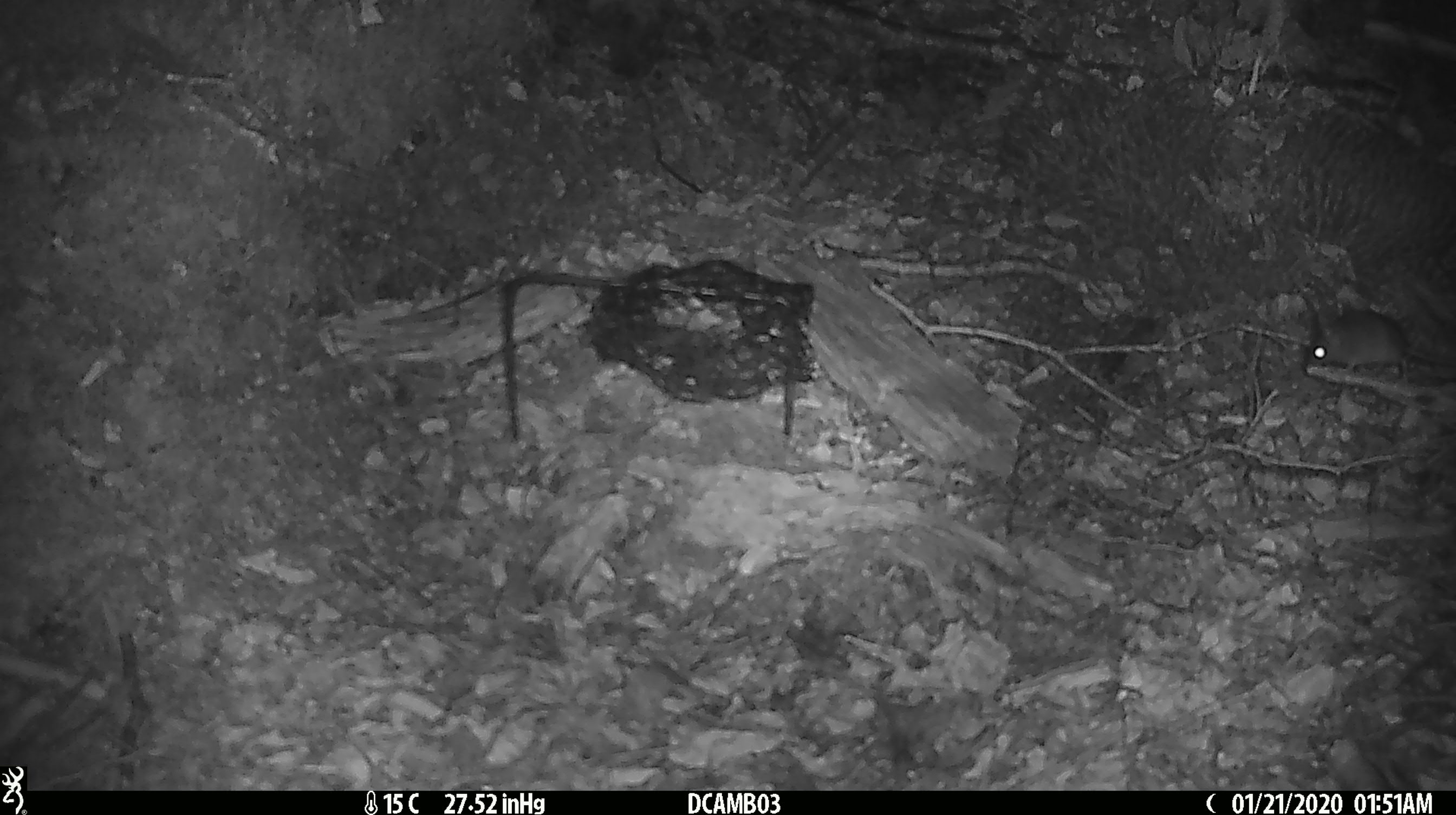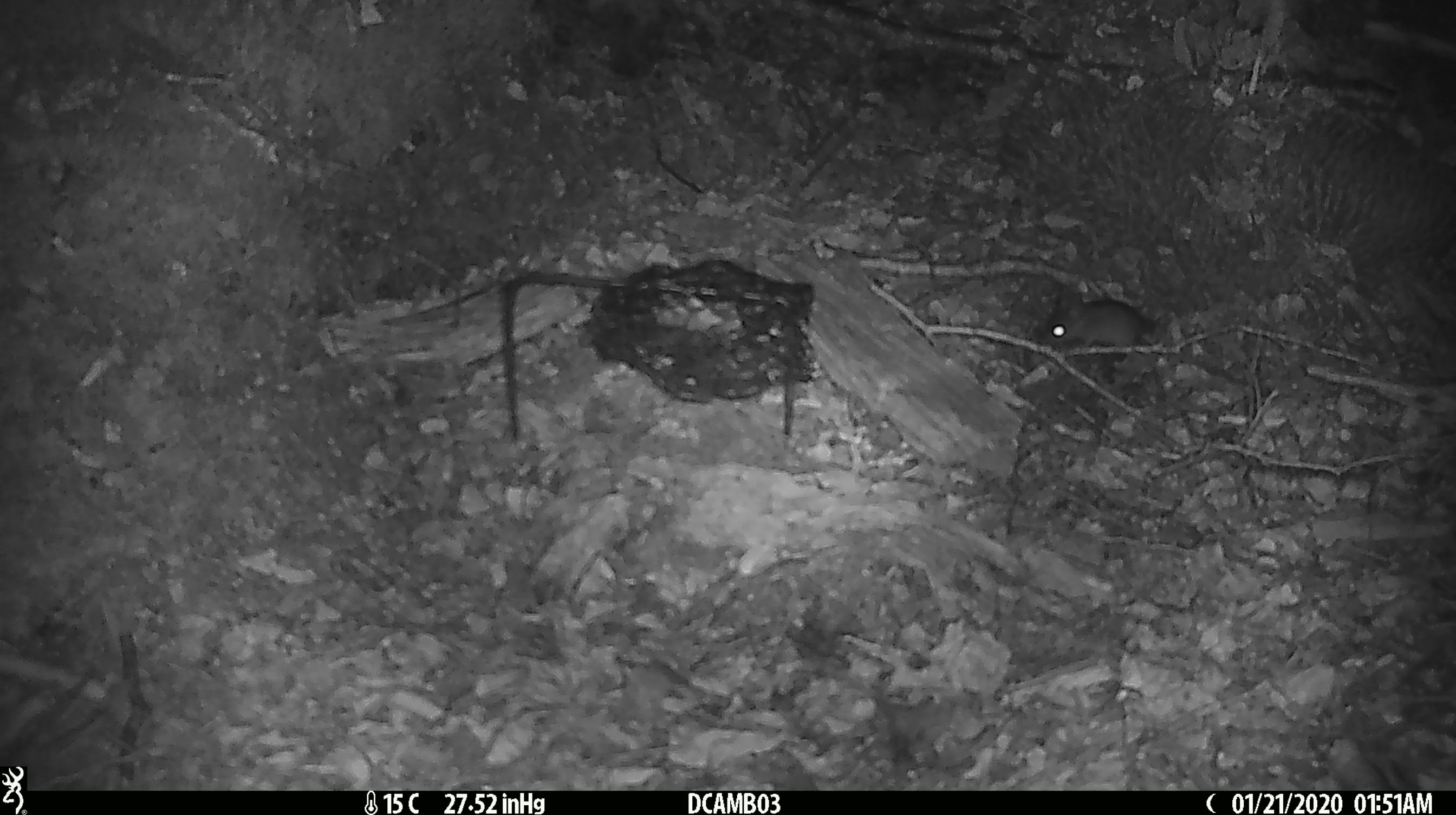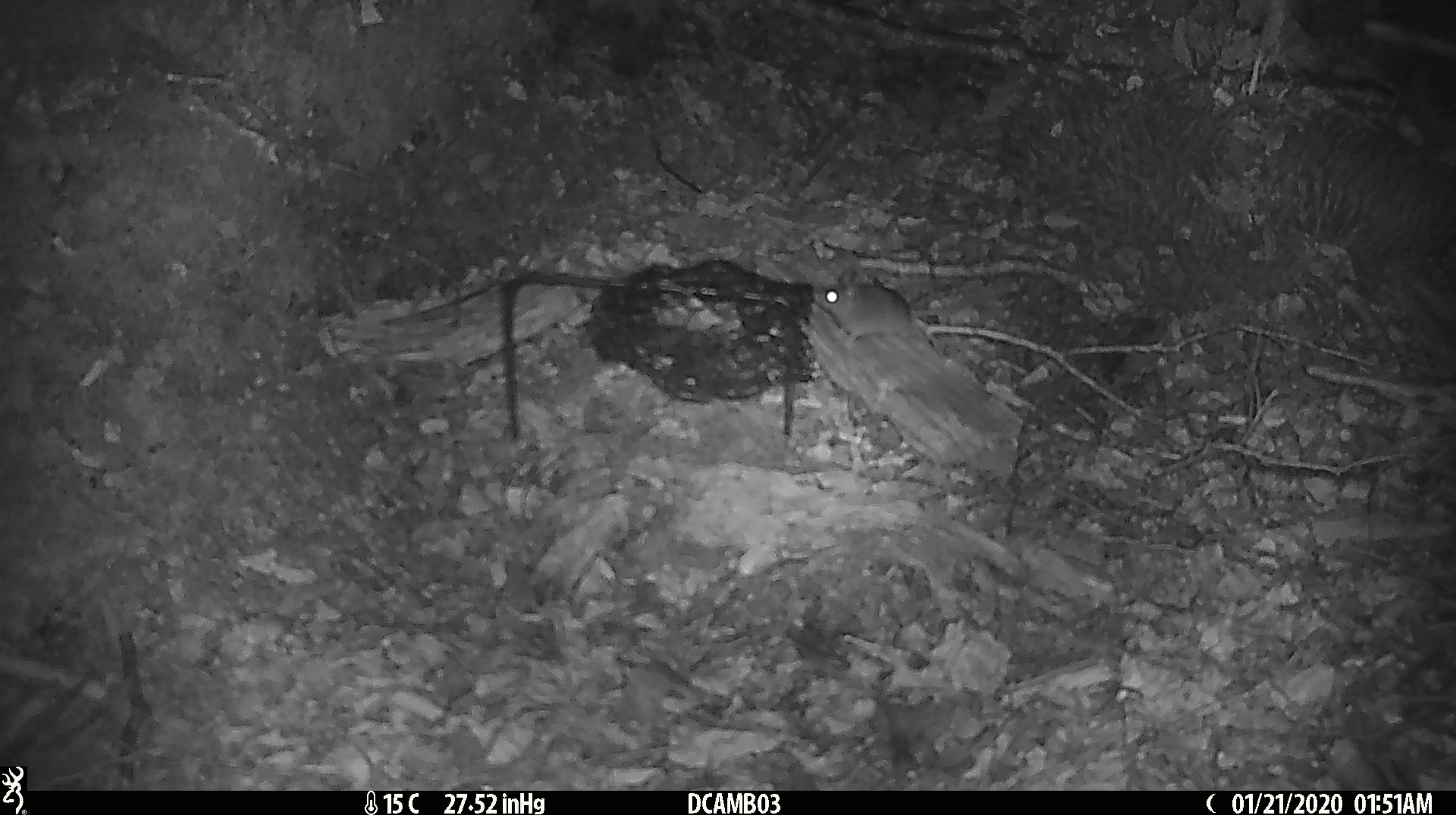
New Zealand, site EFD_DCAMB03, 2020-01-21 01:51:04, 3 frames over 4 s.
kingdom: Animalia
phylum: Chordata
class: Mammalia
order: Rodentia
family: Muridae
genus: Mus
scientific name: Mus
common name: mouse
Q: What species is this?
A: Mouse (Mus).